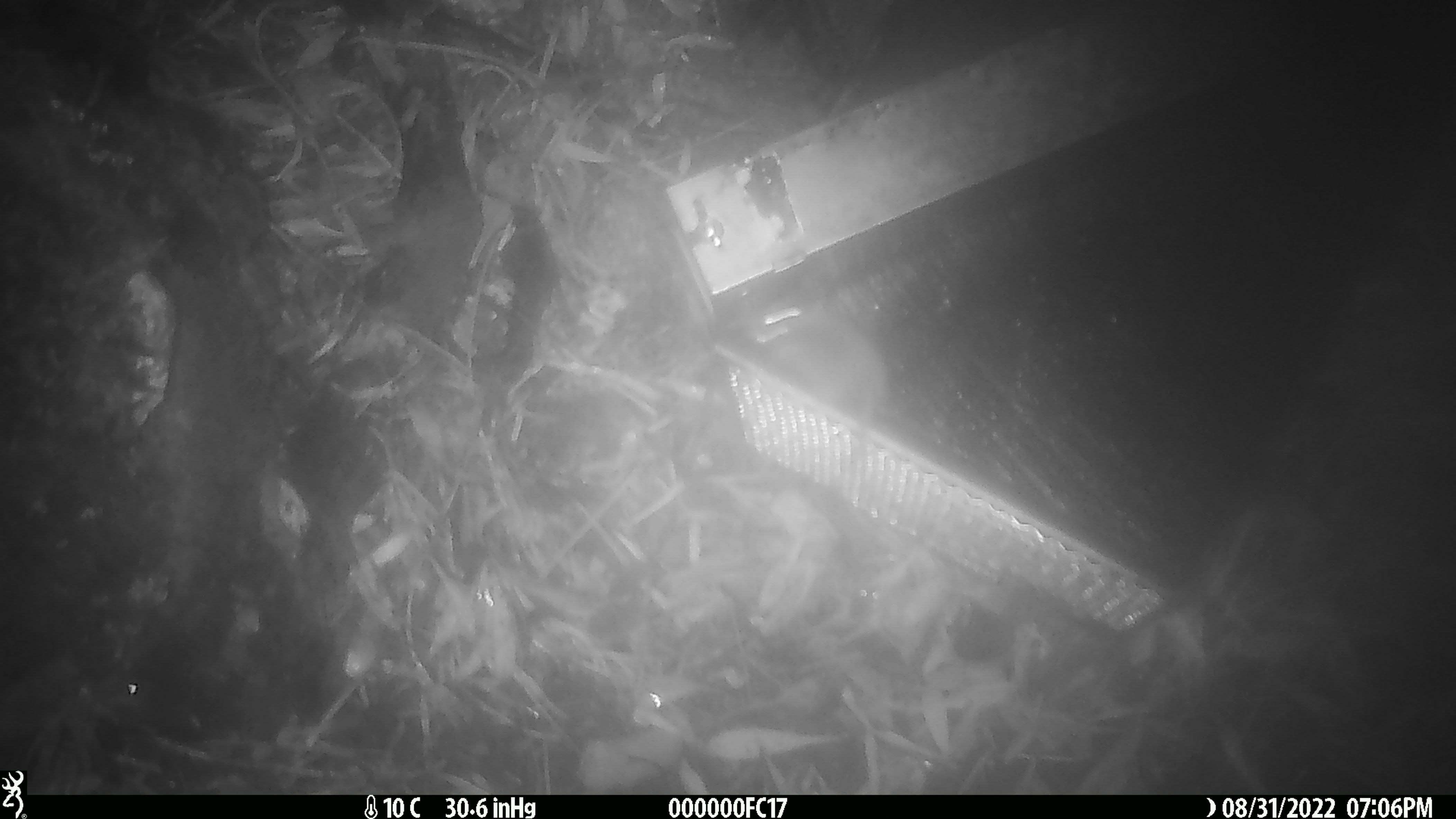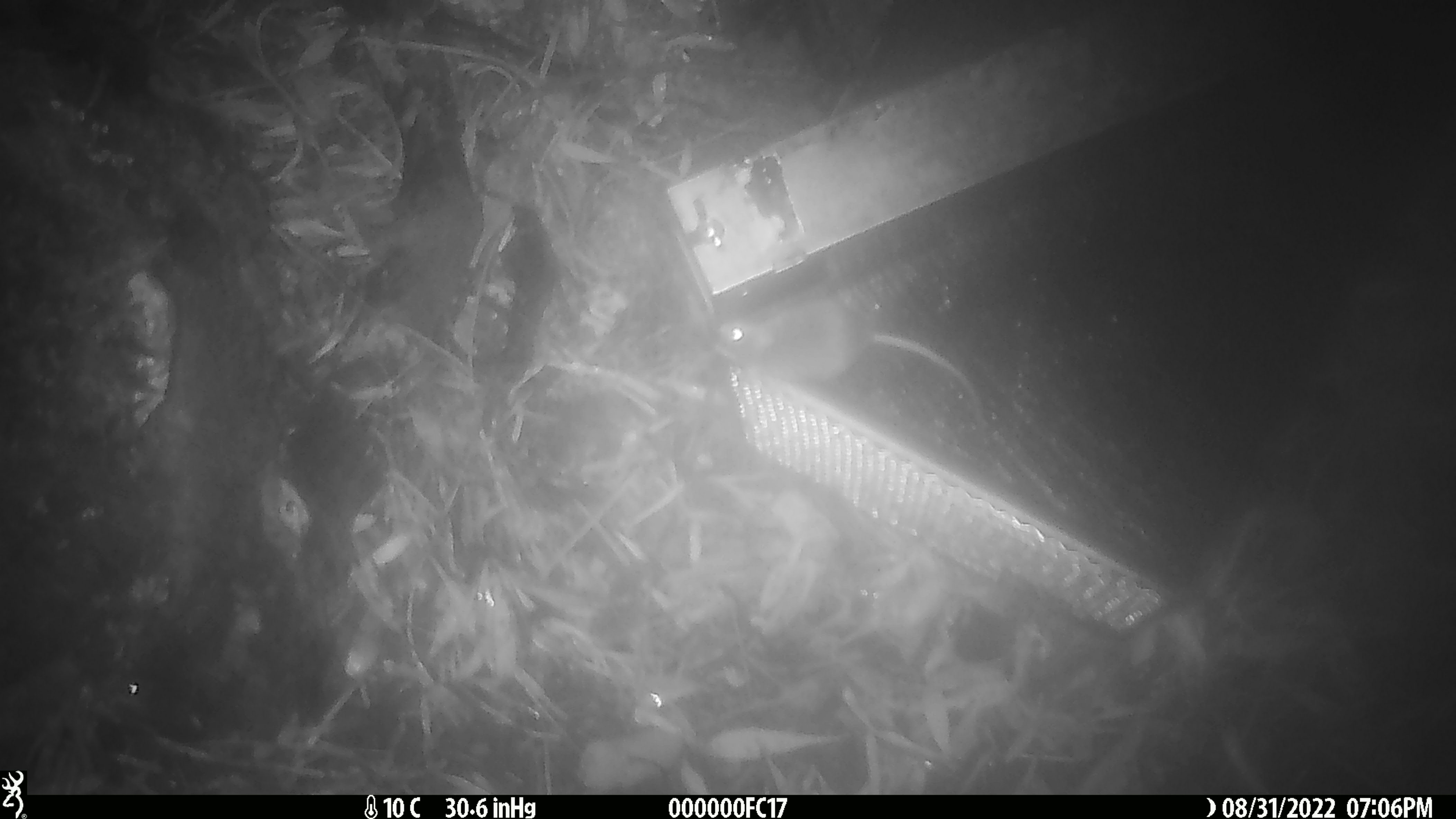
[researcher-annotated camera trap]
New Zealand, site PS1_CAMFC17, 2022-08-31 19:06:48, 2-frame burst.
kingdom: Animalia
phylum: Chordata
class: Mammalia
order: Rodentia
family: Muridae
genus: Mus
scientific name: Mus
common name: mouse